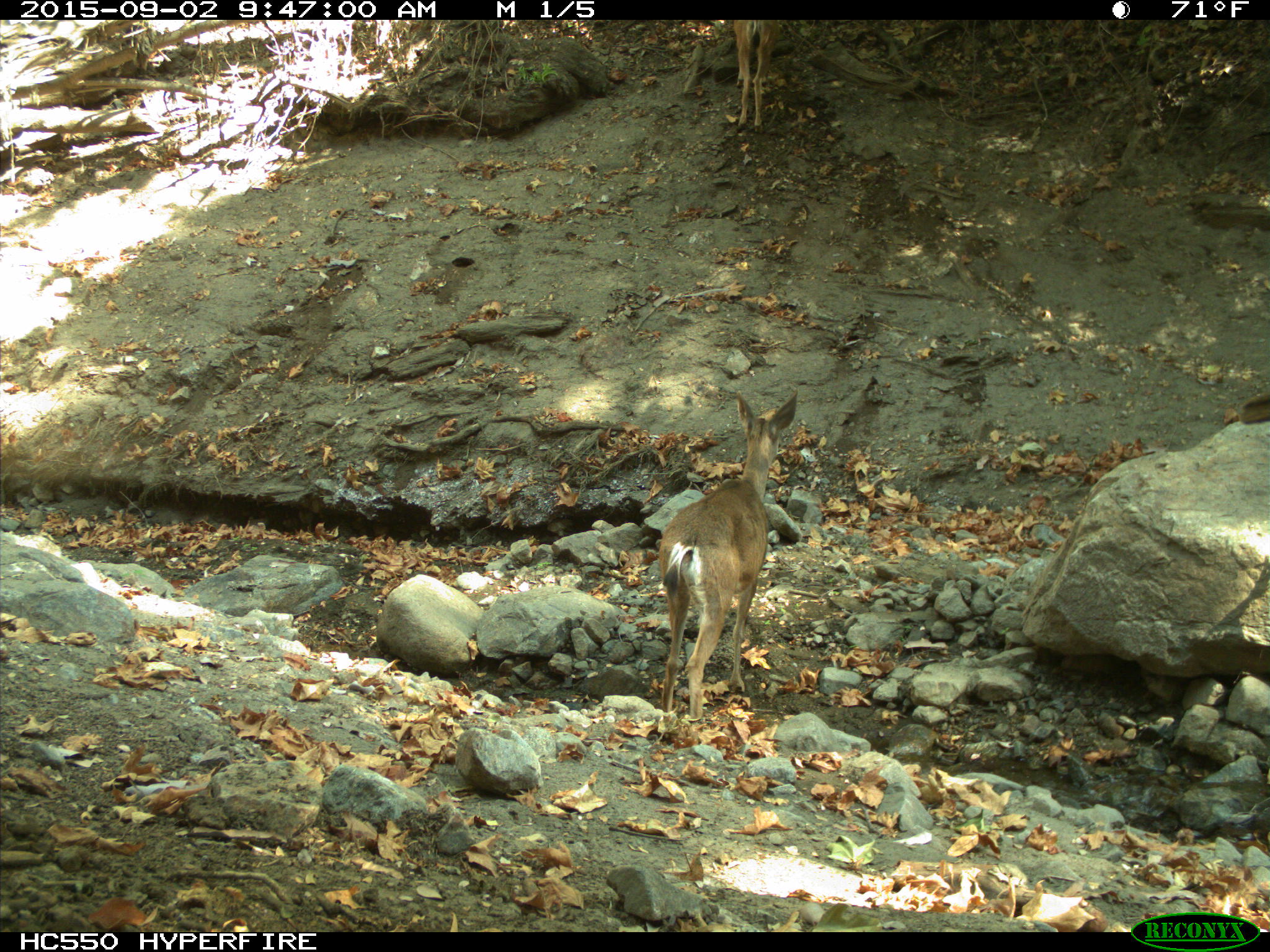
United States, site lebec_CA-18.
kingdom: Animalia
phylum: Chordata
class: Mammalia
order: Artiodactyla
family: Cervidae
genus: Odocoileus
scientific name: Odocoileus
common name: deer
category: unidentified deer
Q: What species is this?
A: Unidentified deer (deer) (Odocoileus).